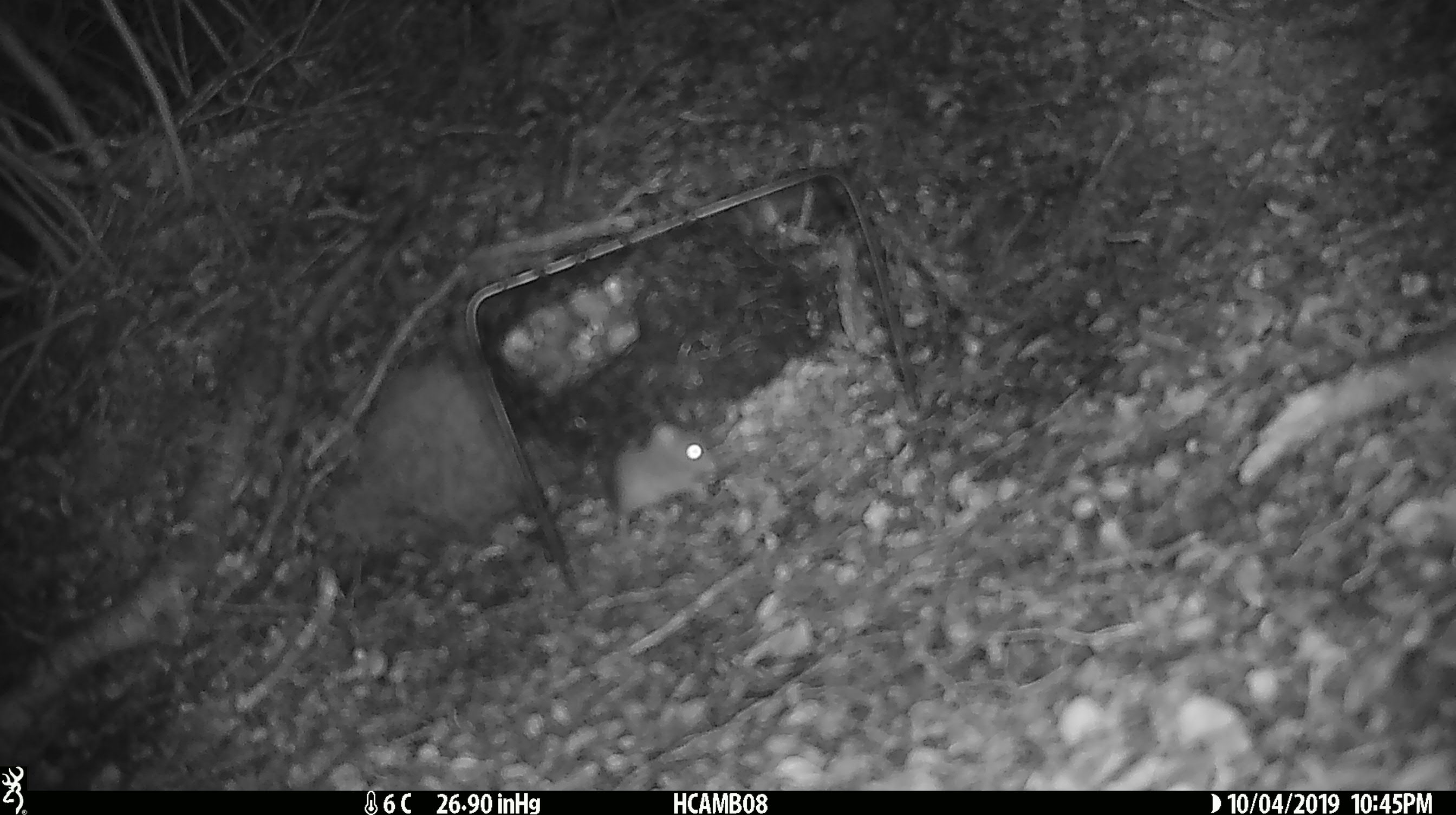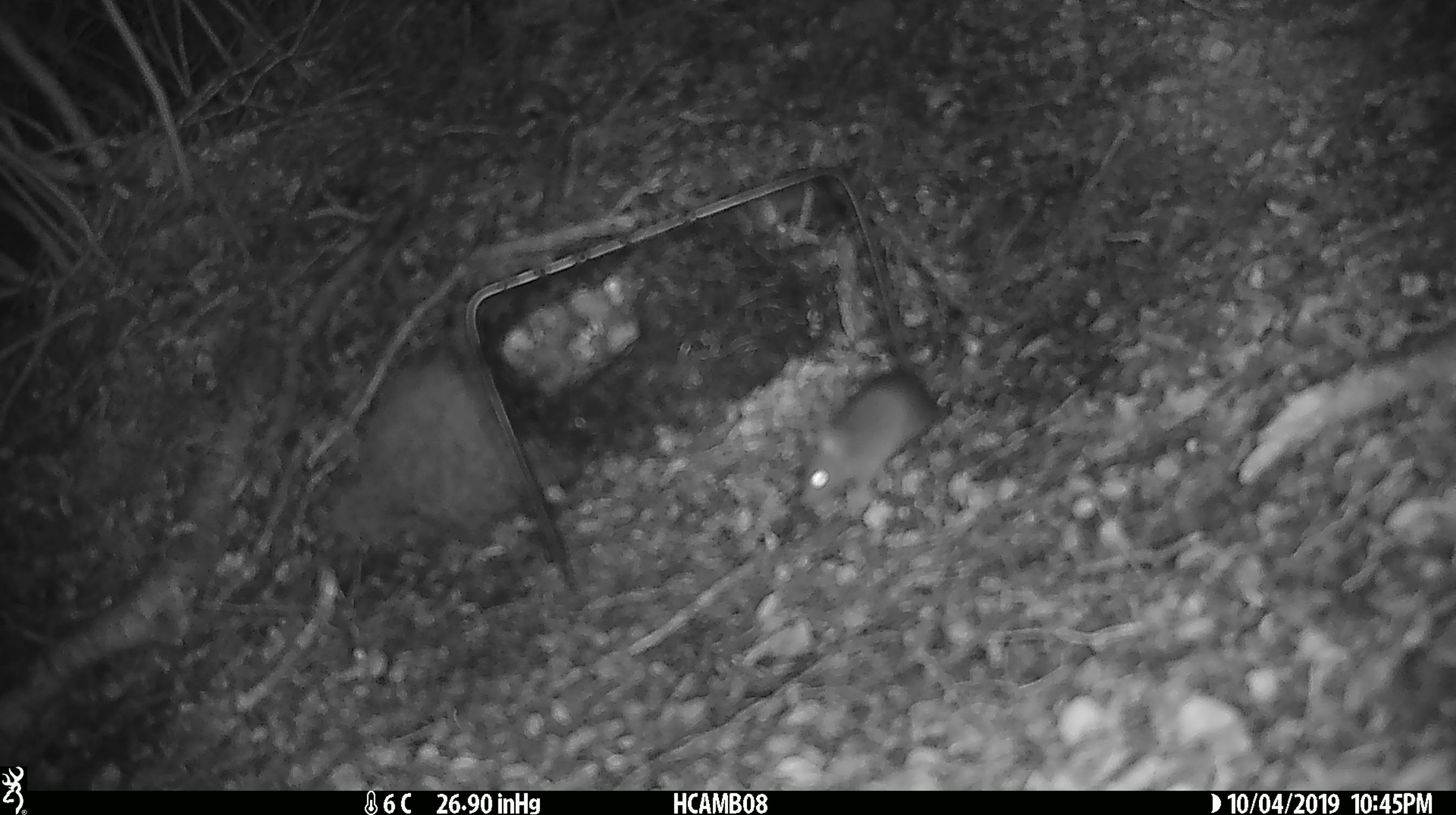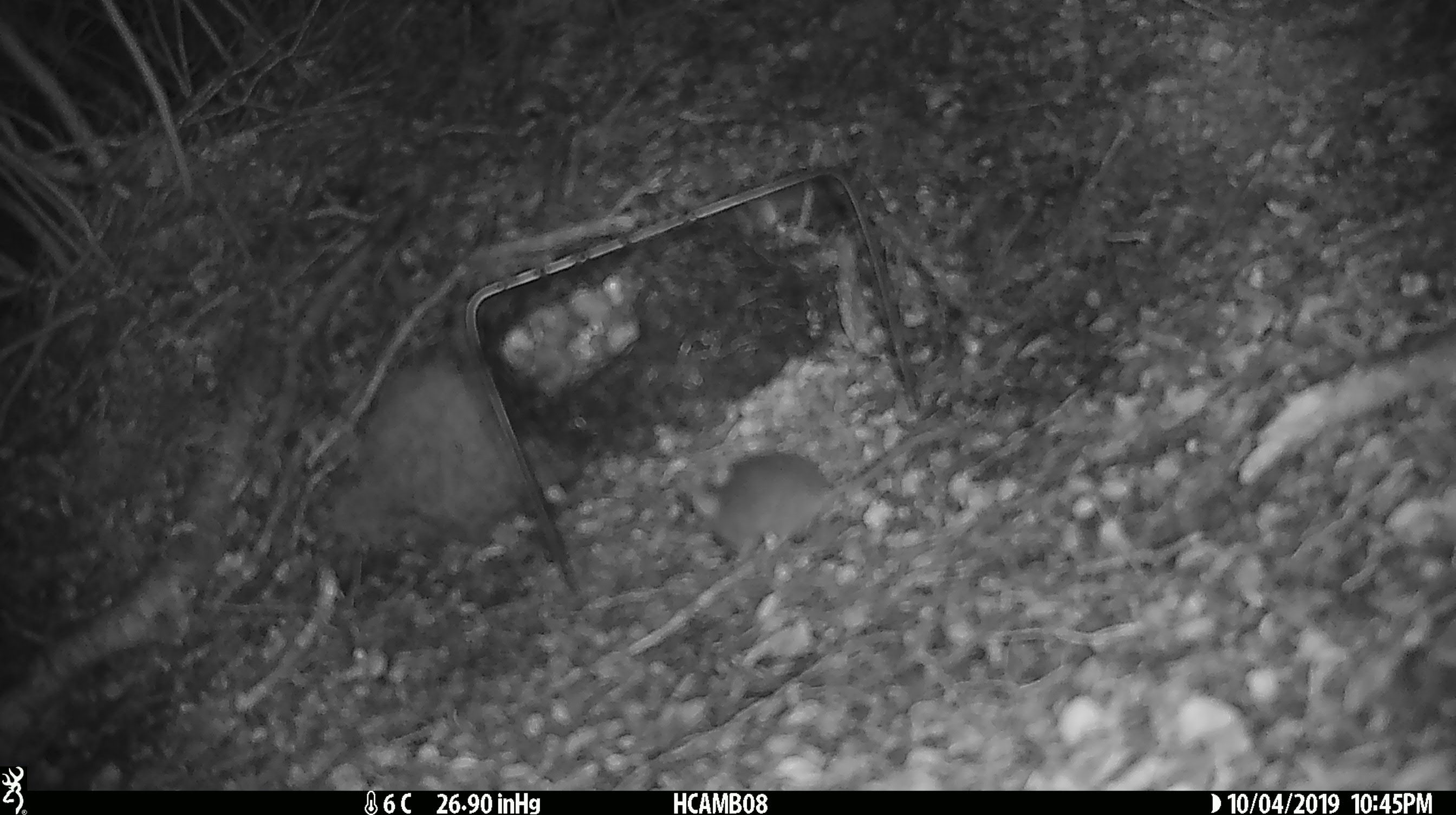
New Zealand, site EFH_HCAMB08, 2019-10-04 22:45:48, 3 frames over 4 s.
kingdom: Animalia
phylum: Chordata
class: Mammalia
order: Rodentia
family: Muridae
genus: Mus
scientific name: Mus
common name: mouse